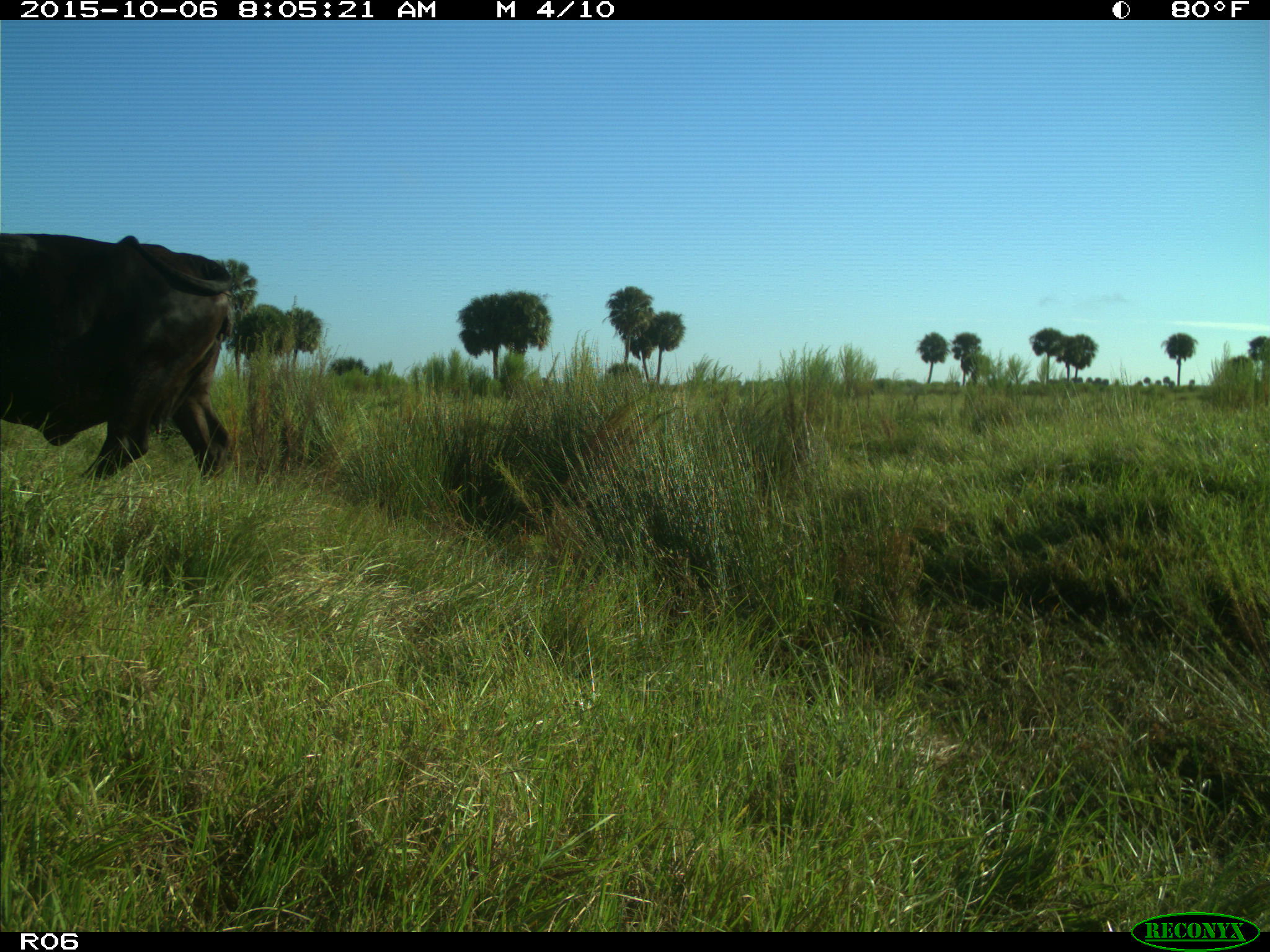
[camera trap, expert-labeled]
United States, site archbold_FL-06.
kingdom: Animalia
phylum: Chordata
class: Mammalia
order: Artiodactyla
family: Bovidae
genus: Bos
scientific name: Bos taurus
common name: domestic cow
Bos taurus (domestic cow).